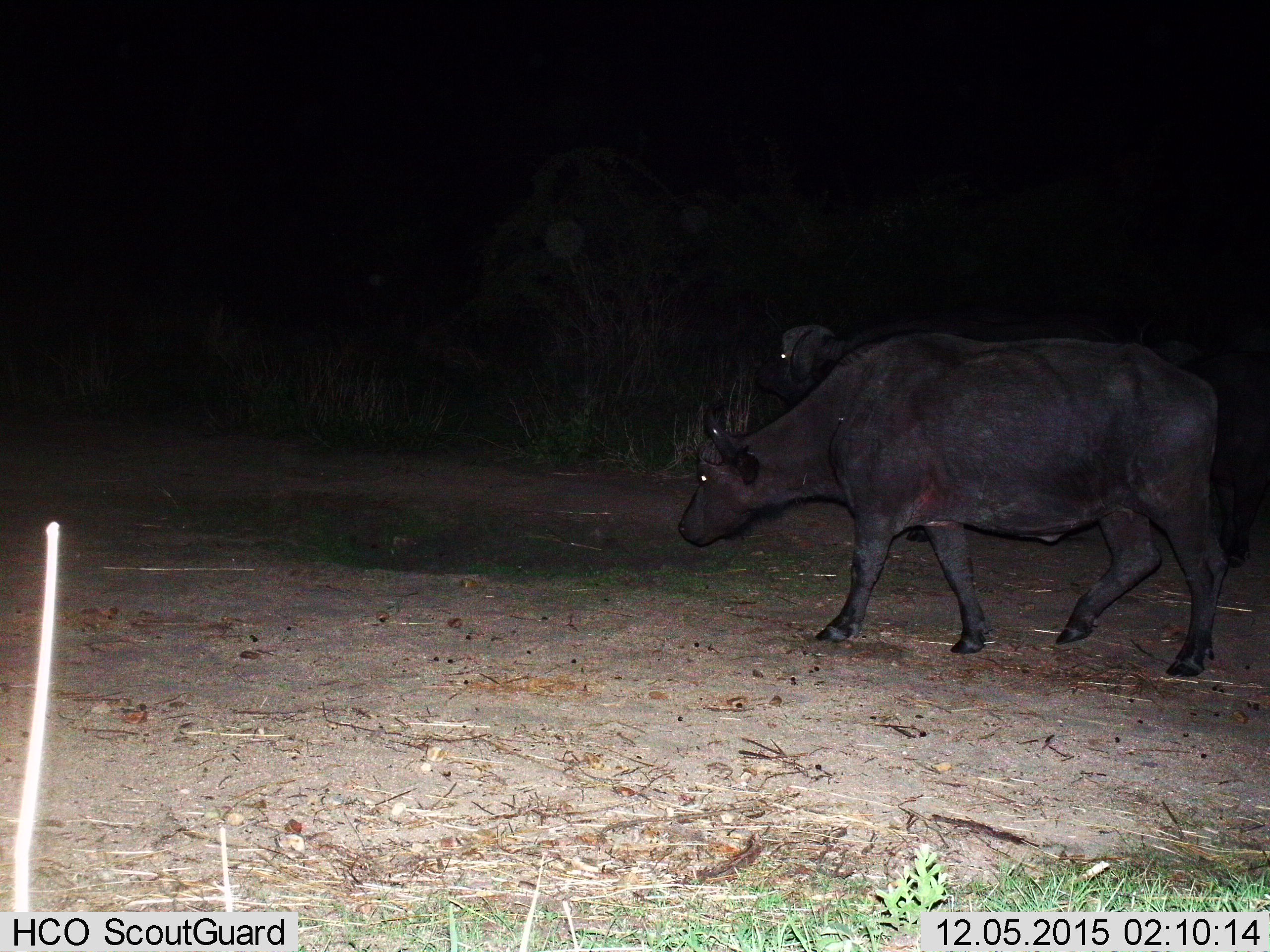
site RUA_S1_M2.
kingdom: Animalia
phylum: Chordata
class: Mammalia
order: Artiodactyla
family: Bovidae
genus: Syncerus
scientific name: Syncerus caffer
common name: african buffalo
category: buffalo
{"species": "buffalo (african buffalo) (Syncerus caffer)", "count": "2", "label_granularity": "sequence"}